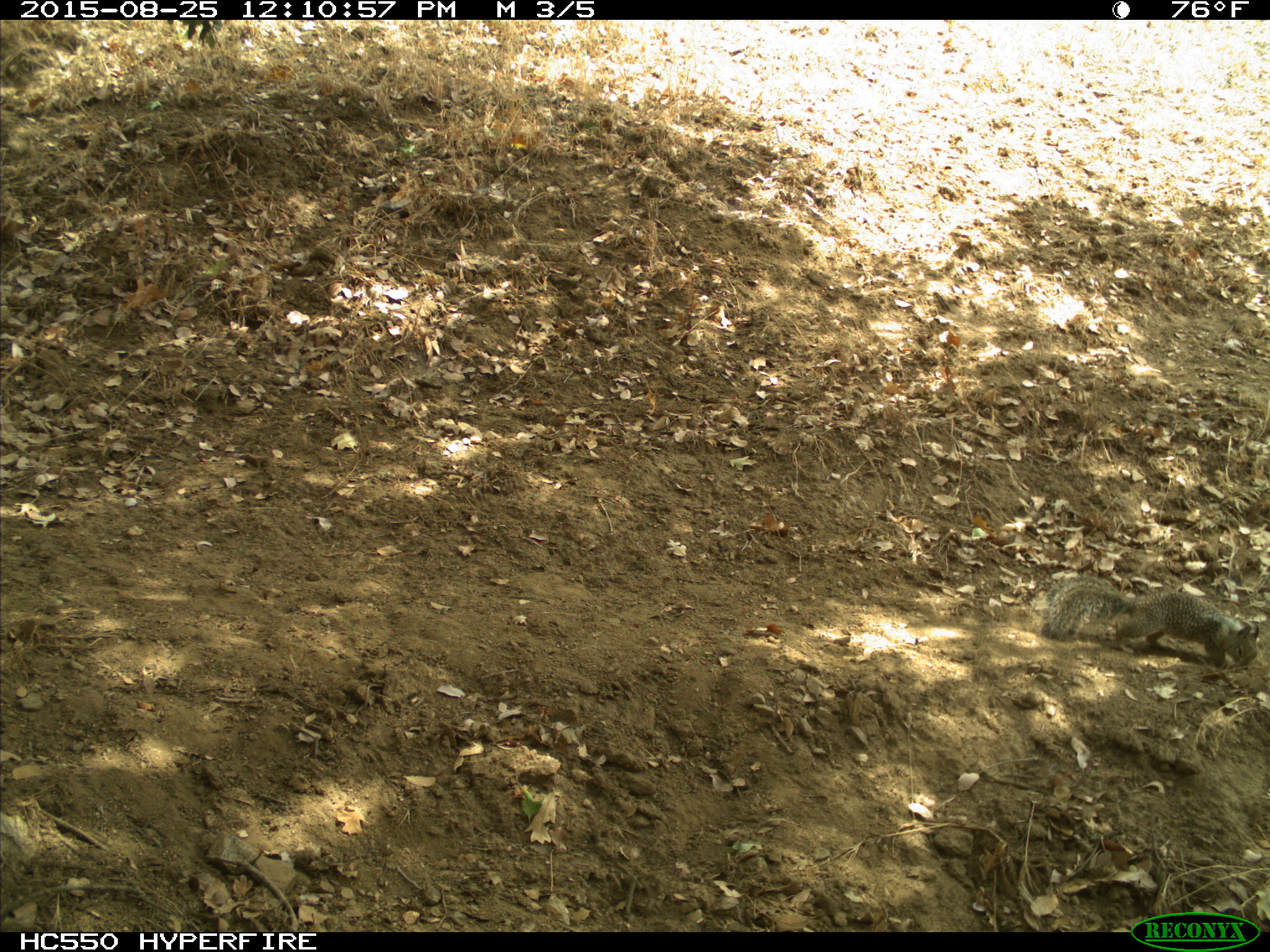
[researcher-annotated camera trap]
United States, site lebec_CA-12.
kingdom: Animalia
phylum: Chordata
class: Mammalia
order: Rodentia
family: Sciuridae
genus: Otospermophilus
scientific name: Otospermophilus beecheyi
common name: california ground squirrel